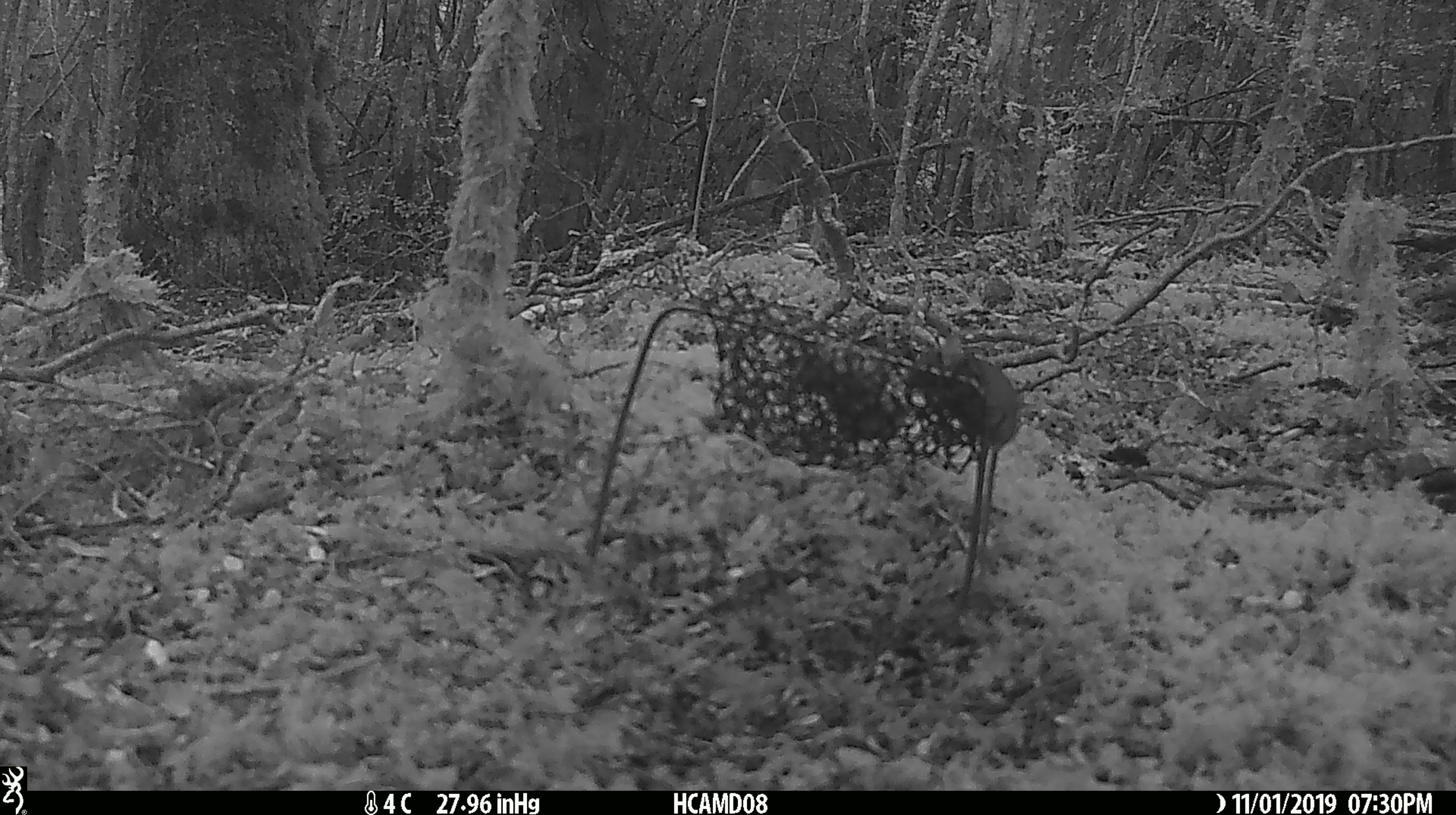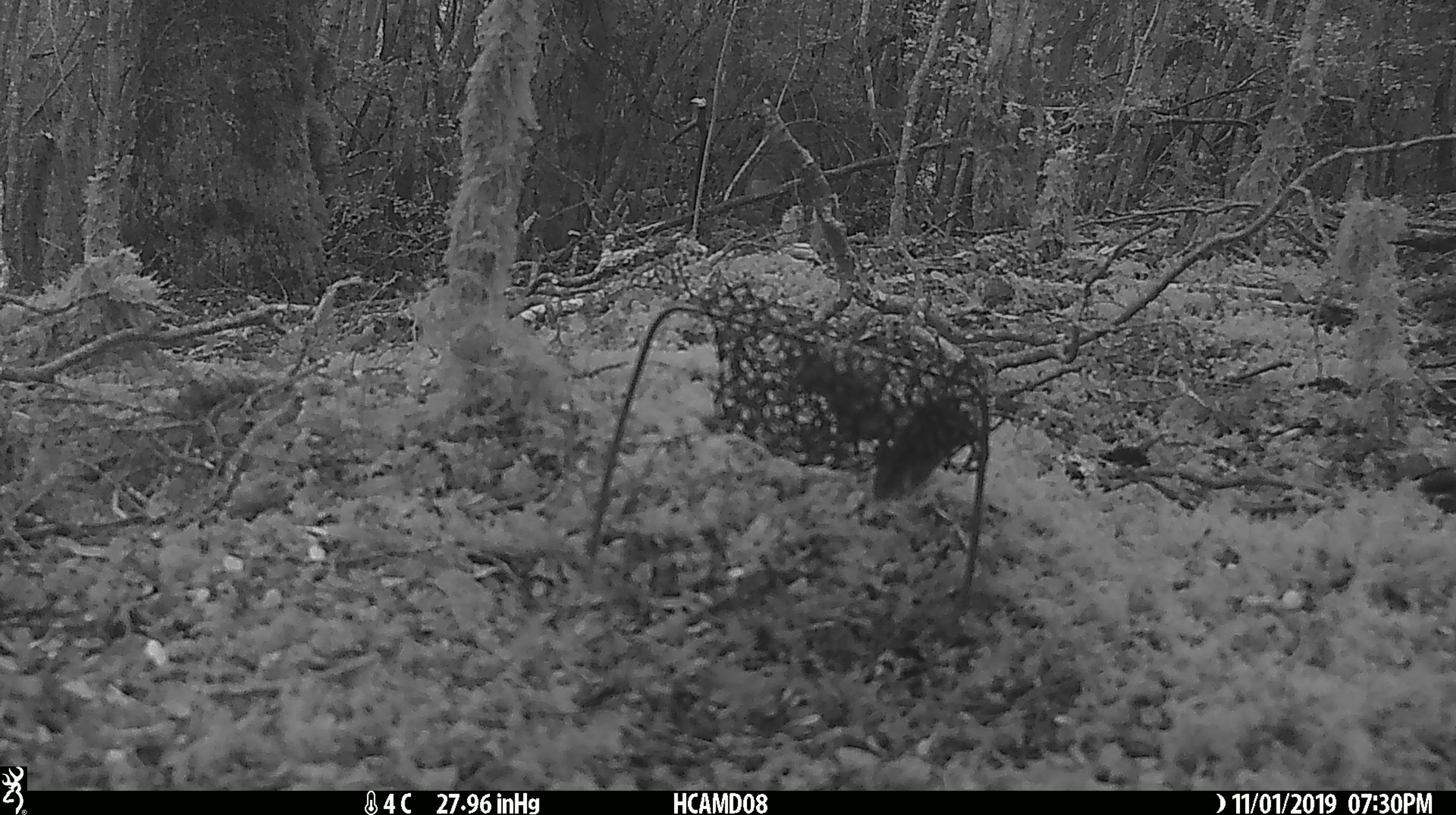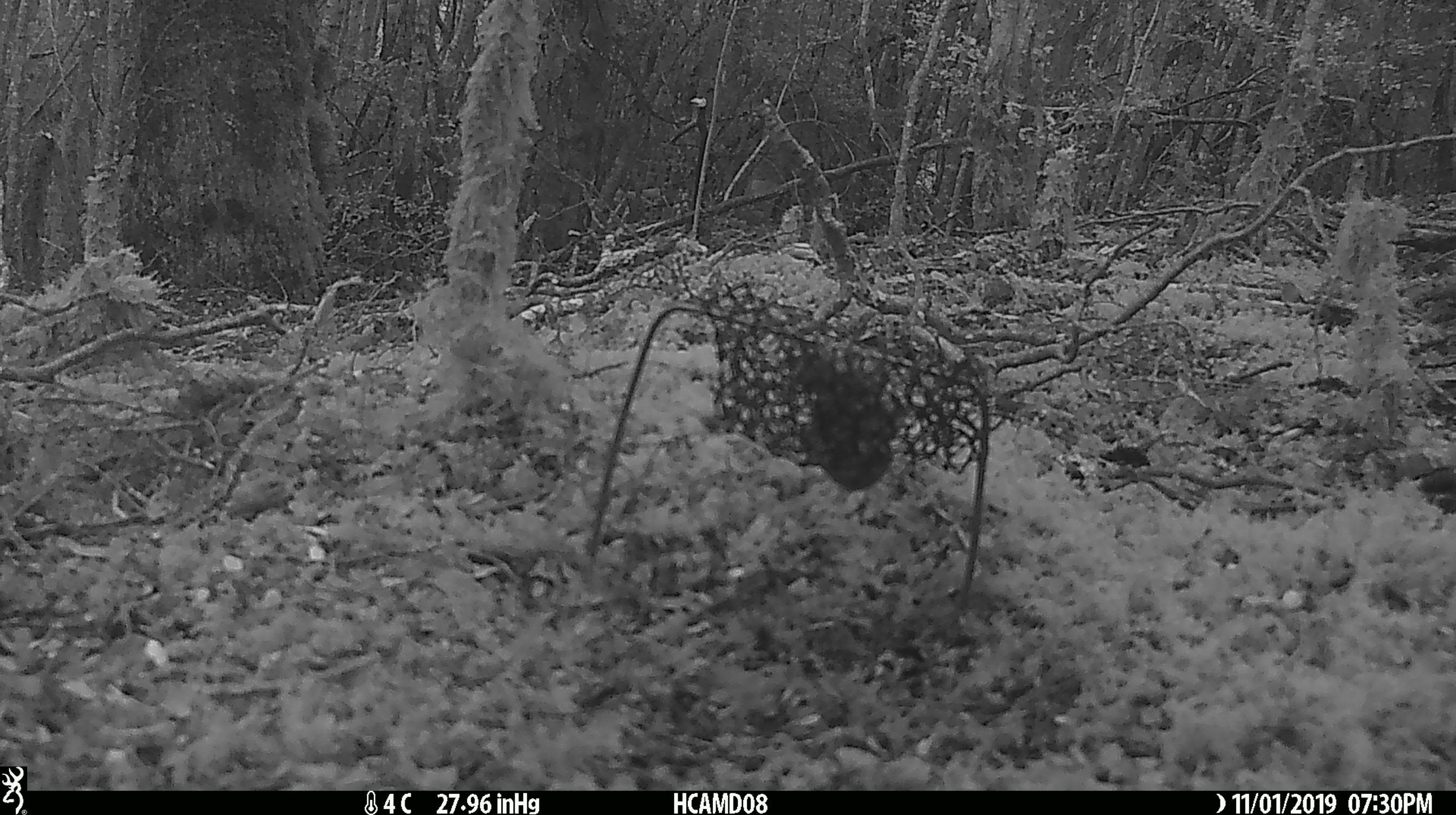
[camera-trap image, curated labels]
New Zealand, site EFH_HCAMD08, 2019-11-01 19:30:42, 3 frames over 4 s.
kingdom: Animalia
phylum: Chordata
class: Mammalia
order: Rodentia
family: Muridae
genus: Mus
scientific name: Mus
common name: mouse